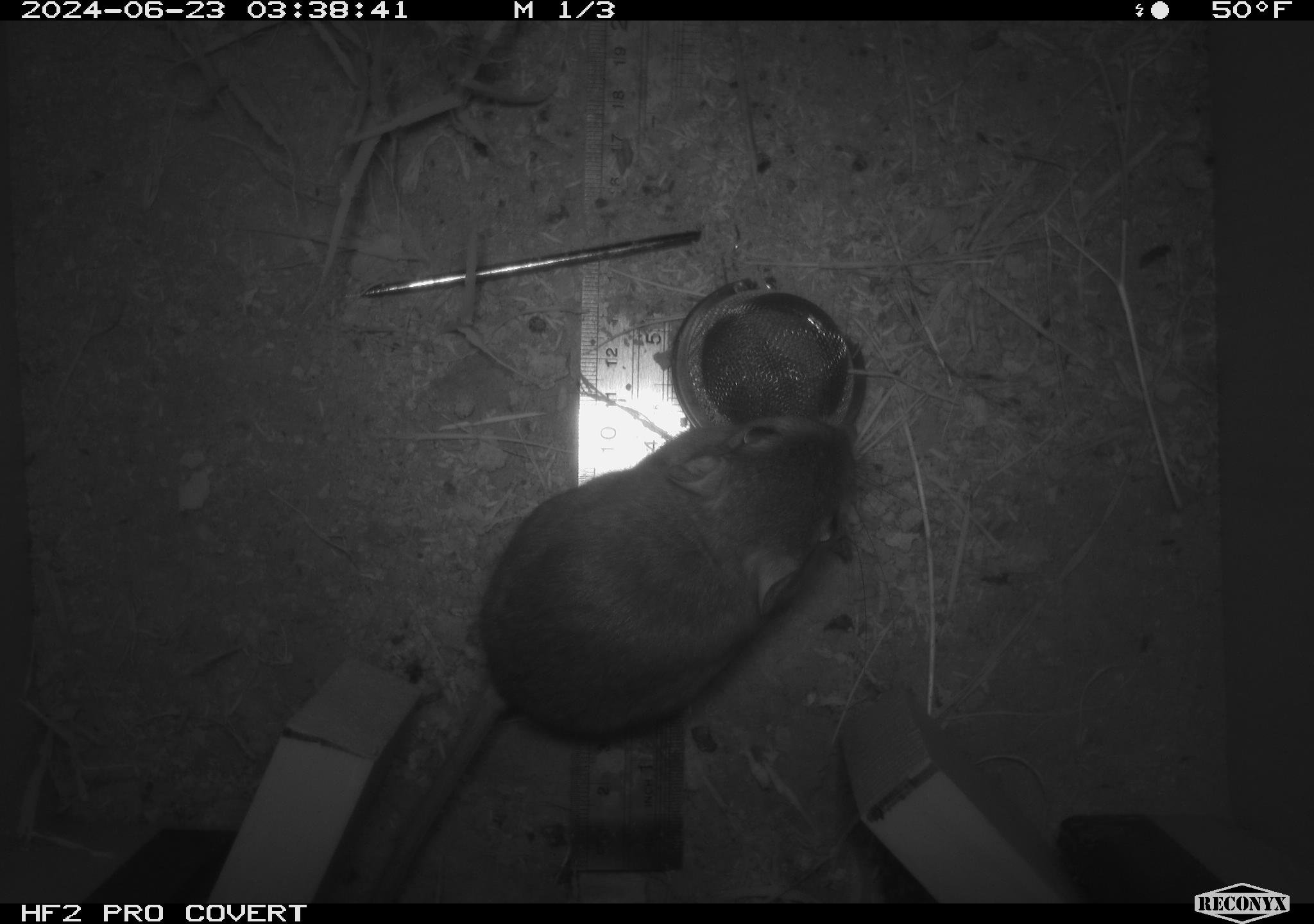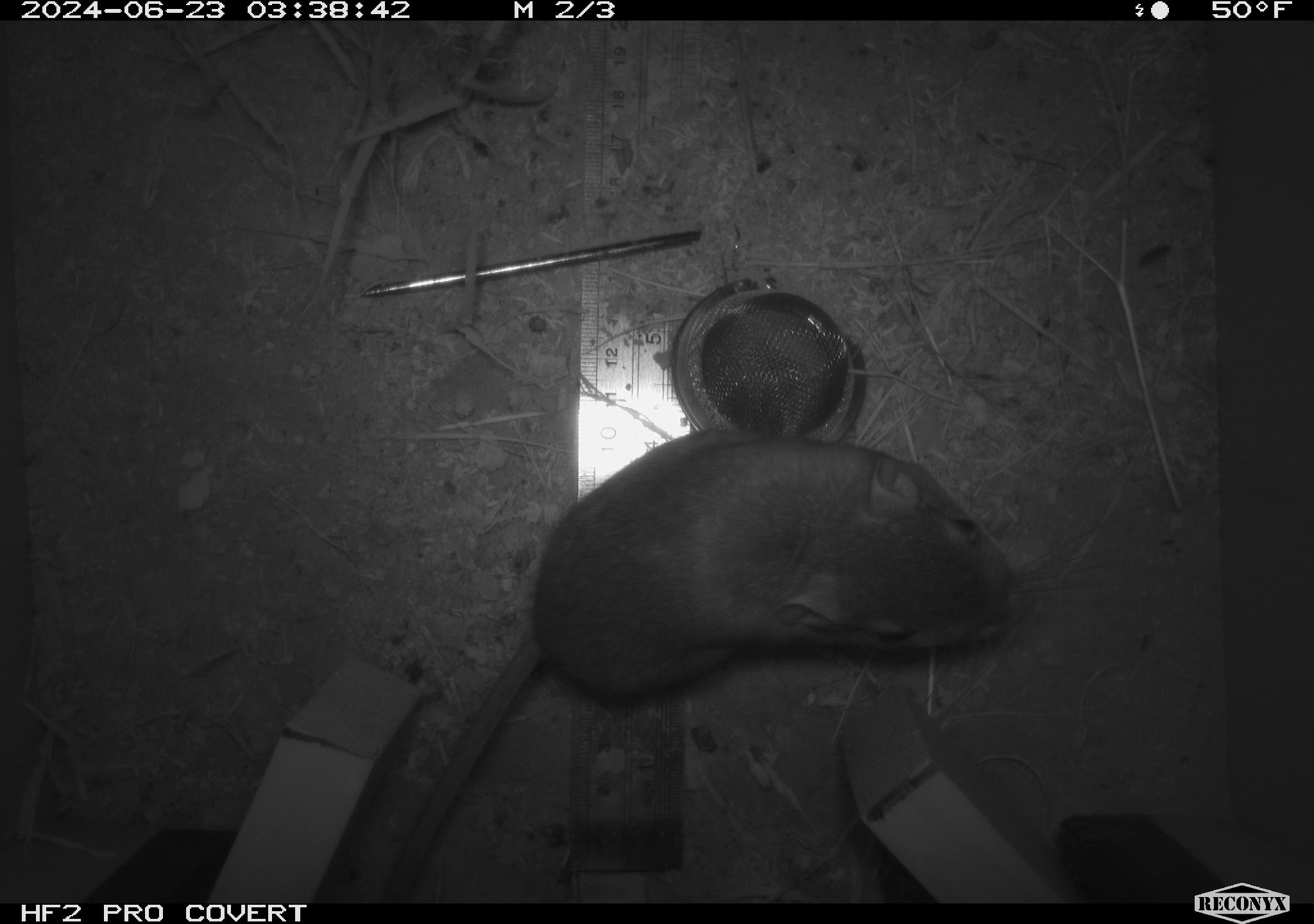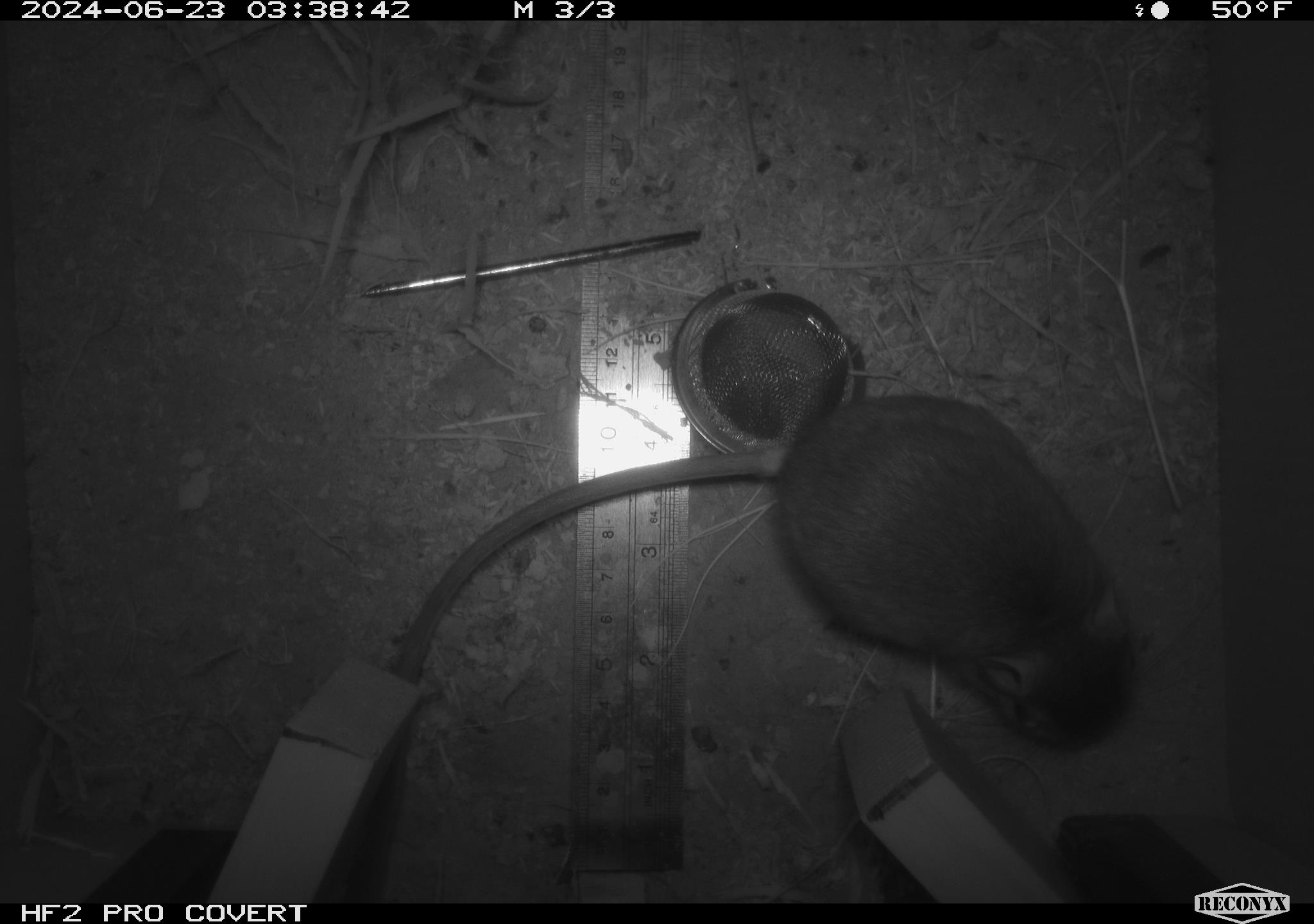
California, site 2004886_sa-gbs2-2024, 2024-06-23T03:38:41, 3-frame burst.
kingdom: Animalia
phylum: Chordata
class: Mammalia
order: Rodentia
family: Heteromyidae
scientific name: Heteromyidae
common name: kangaroo rats and pocket mice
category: heteromyidae family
Heteromyidae family (kangaroo rats and pocket mice) (Heteromyidae).